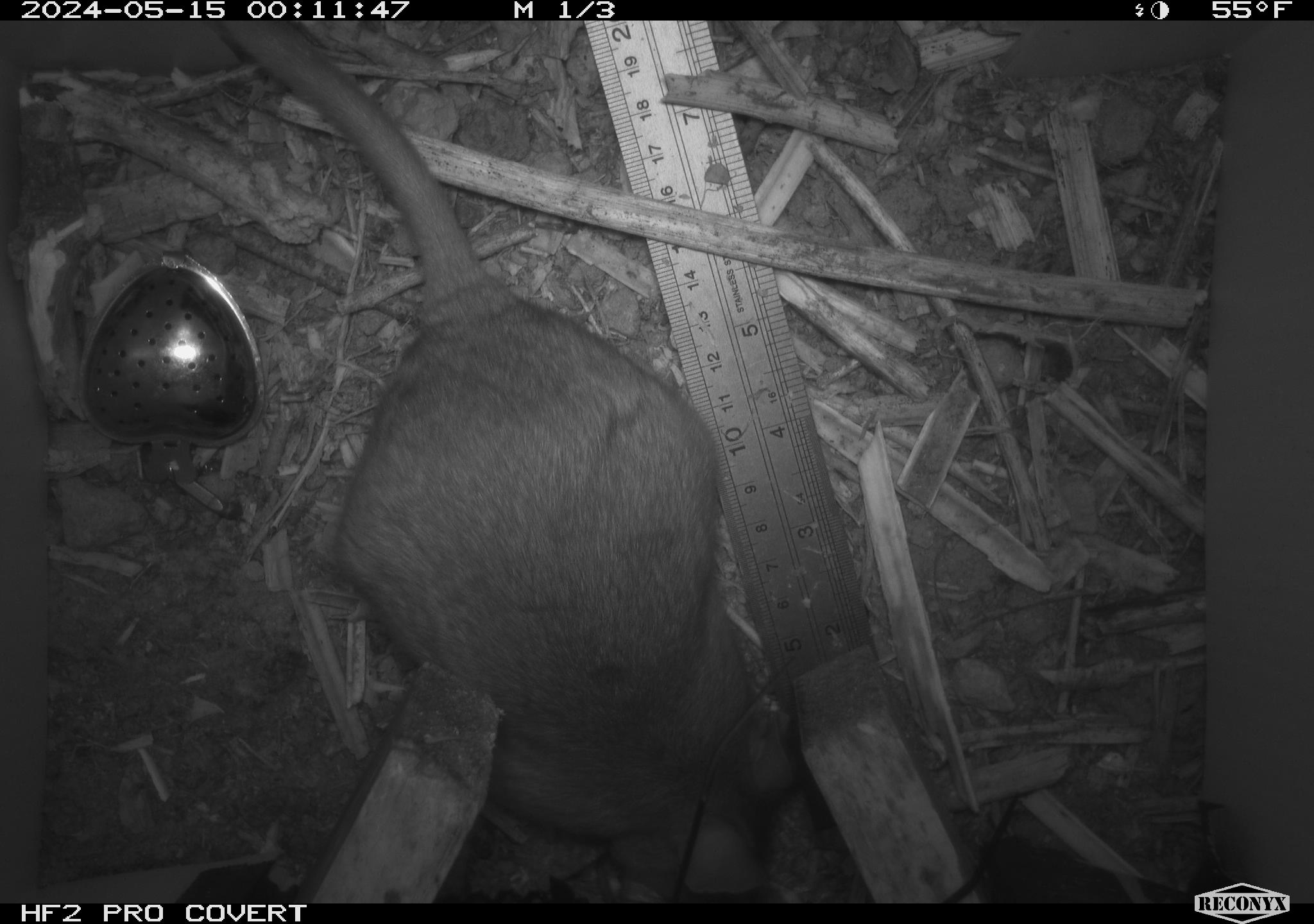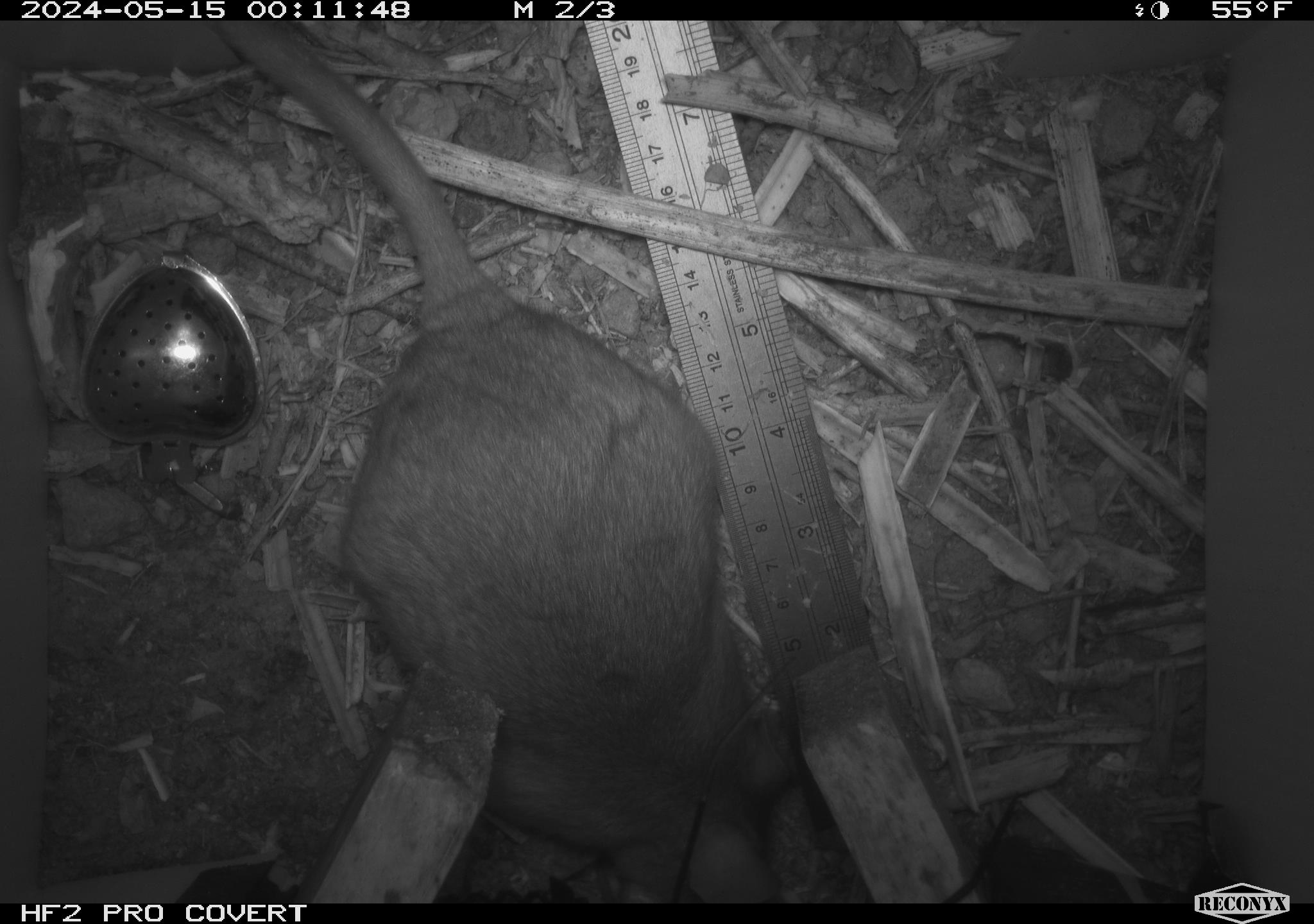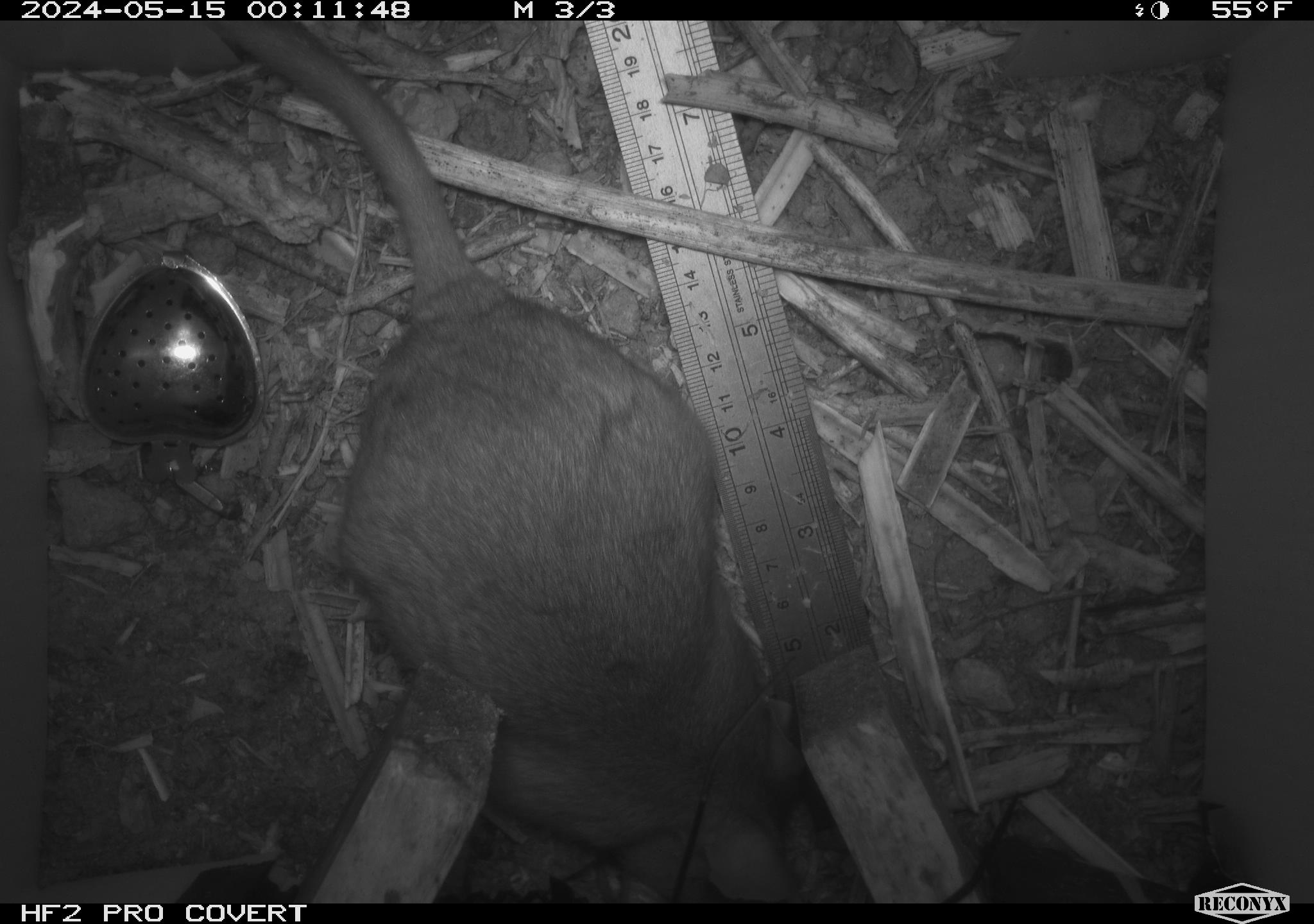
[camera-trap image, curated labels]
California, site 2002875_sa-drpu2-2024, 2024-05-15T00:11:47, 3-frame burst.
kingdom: Animalia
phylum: Chordata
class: Mammalia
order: Rodentia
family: Cricetidae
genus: Neotoma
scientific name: Neotoma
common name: pack rat or woodrat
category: neotoma species